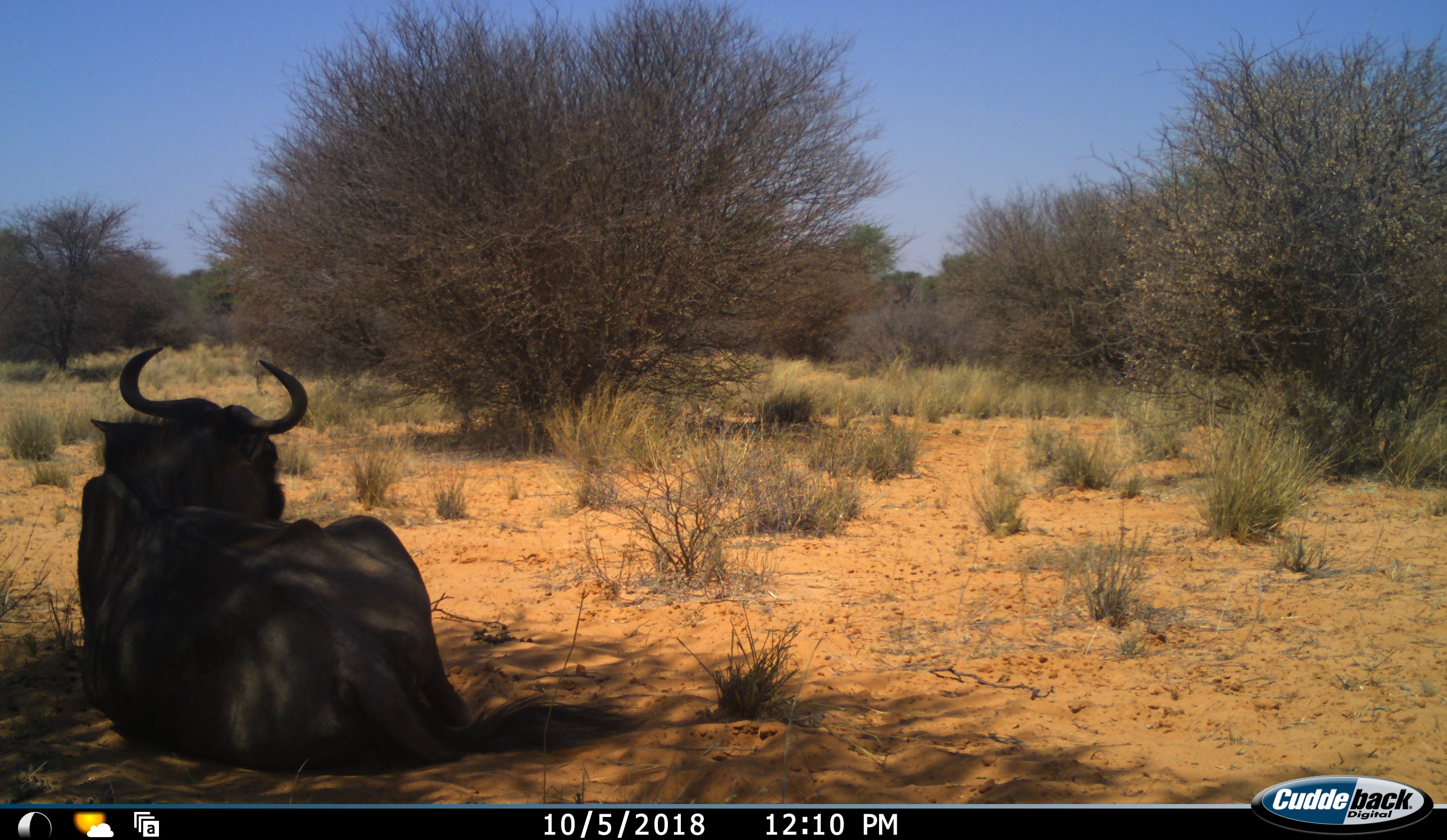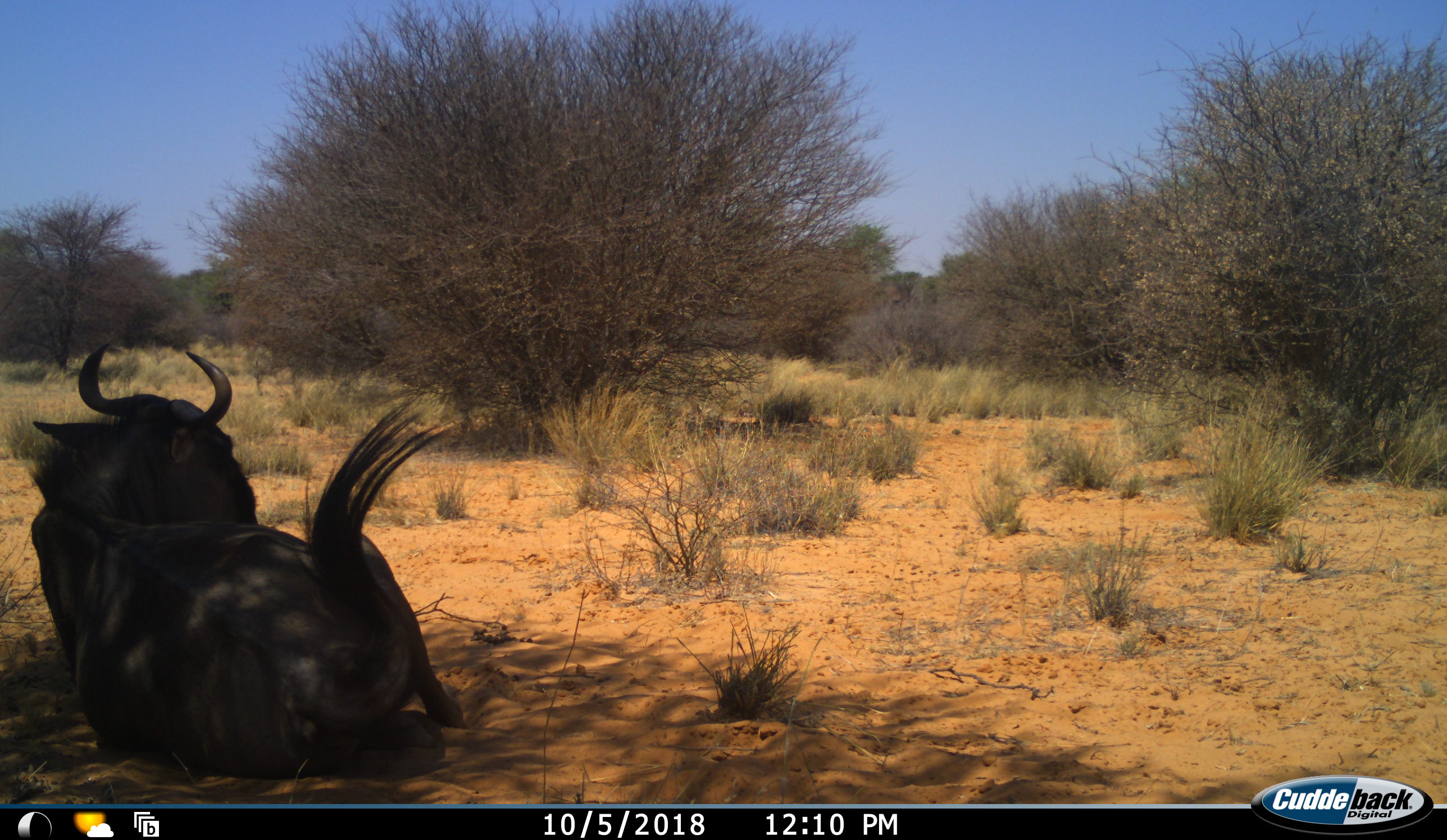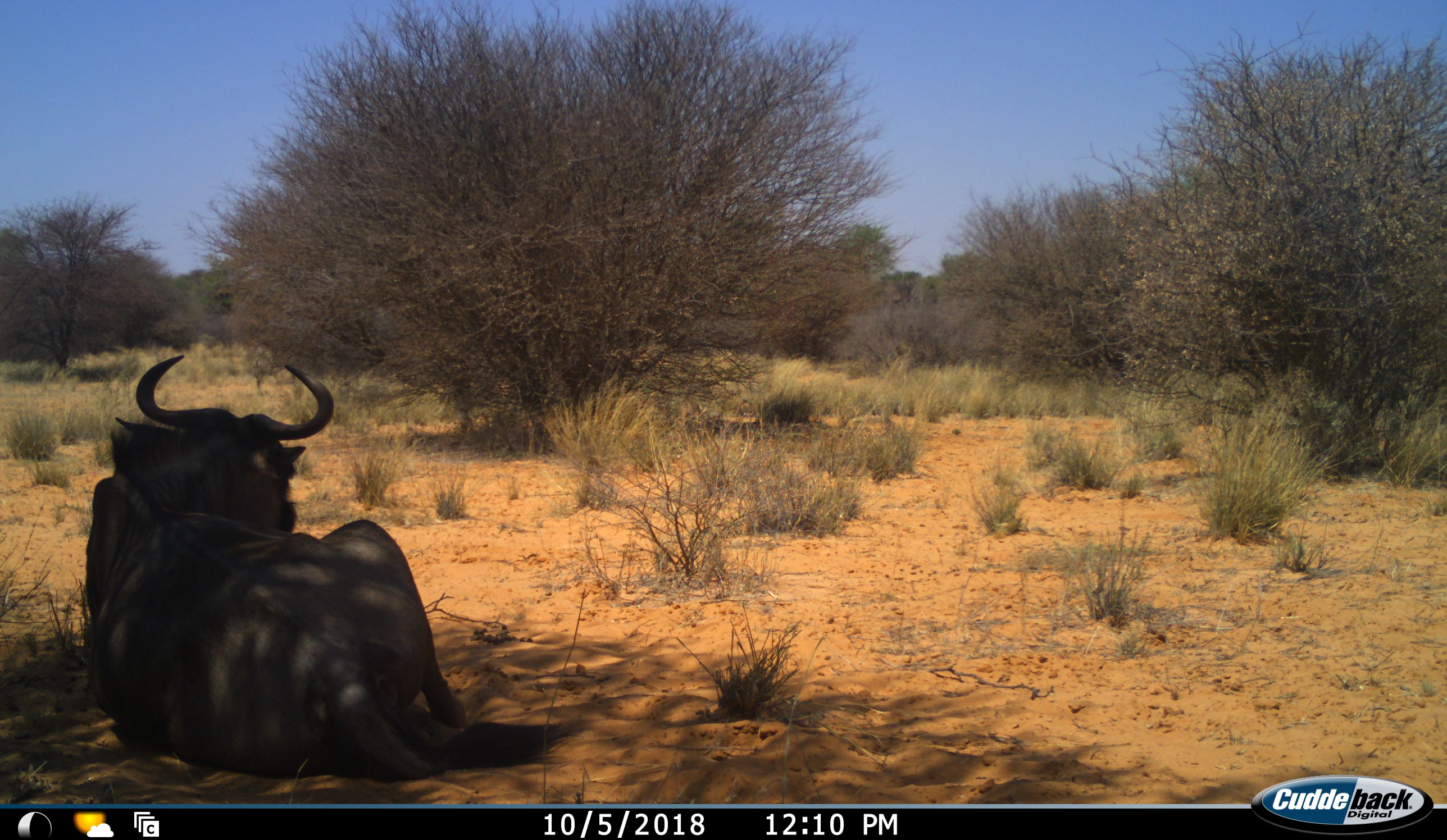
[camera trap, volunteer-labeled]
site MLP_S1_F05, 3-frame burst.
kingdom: Animalia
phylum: Chordata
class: Mammalia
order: Artiodactyla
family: Bovidae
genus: Connochaetes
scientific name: Connochaetes taurinus taurinus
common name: blue wildebeest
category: wildebeestblue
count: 1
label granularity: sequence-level